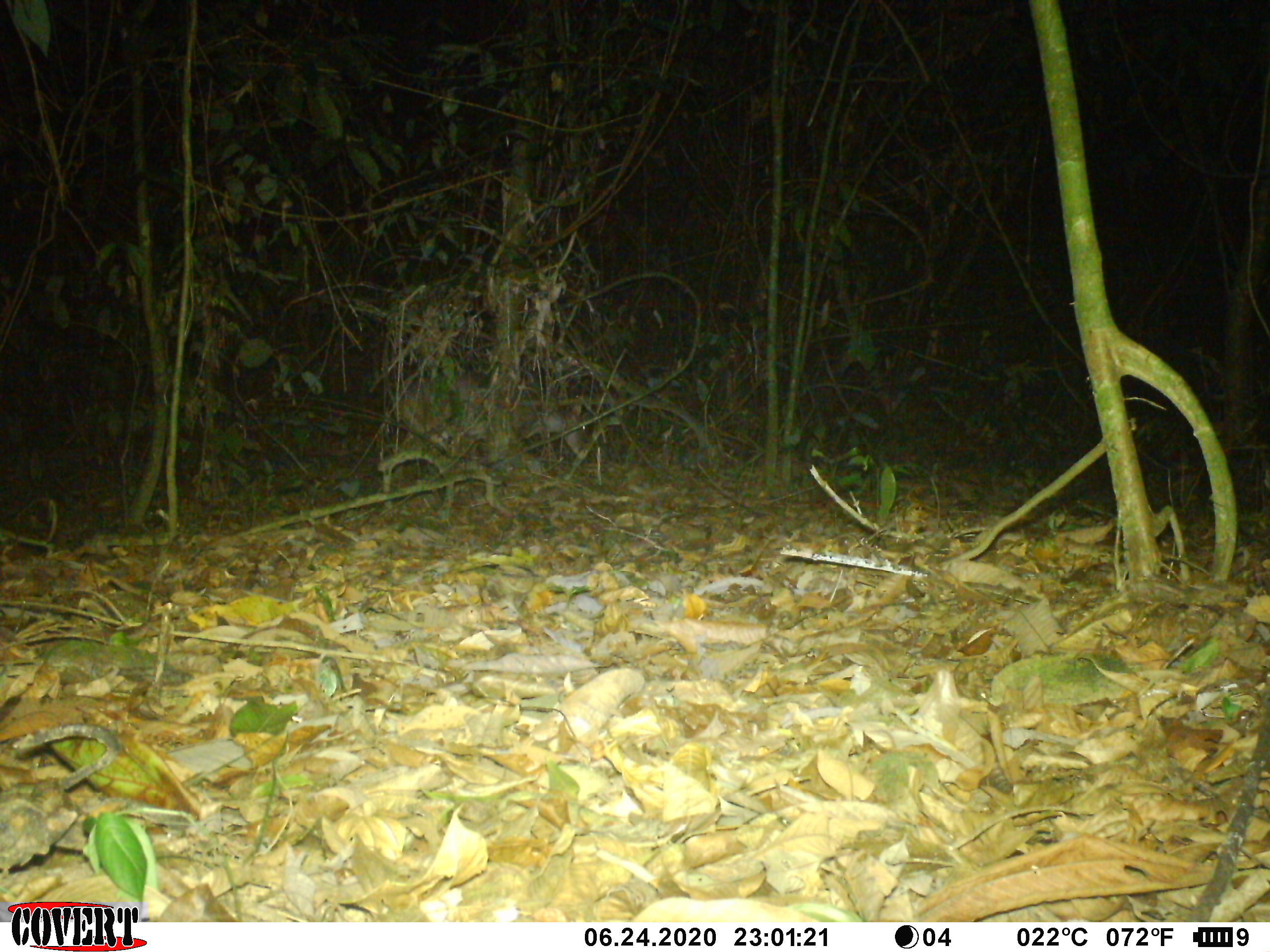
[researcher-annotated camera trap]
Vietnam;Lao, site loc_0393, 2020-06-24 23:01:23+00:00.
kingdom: Animalia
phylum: Chordata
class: Mammalia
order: Artiodactyla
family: Cervidae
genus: Muntiacus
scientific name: Muntiacus vuquangensis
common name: large-antlered muntjac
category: large antlered muntjac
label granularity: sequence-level